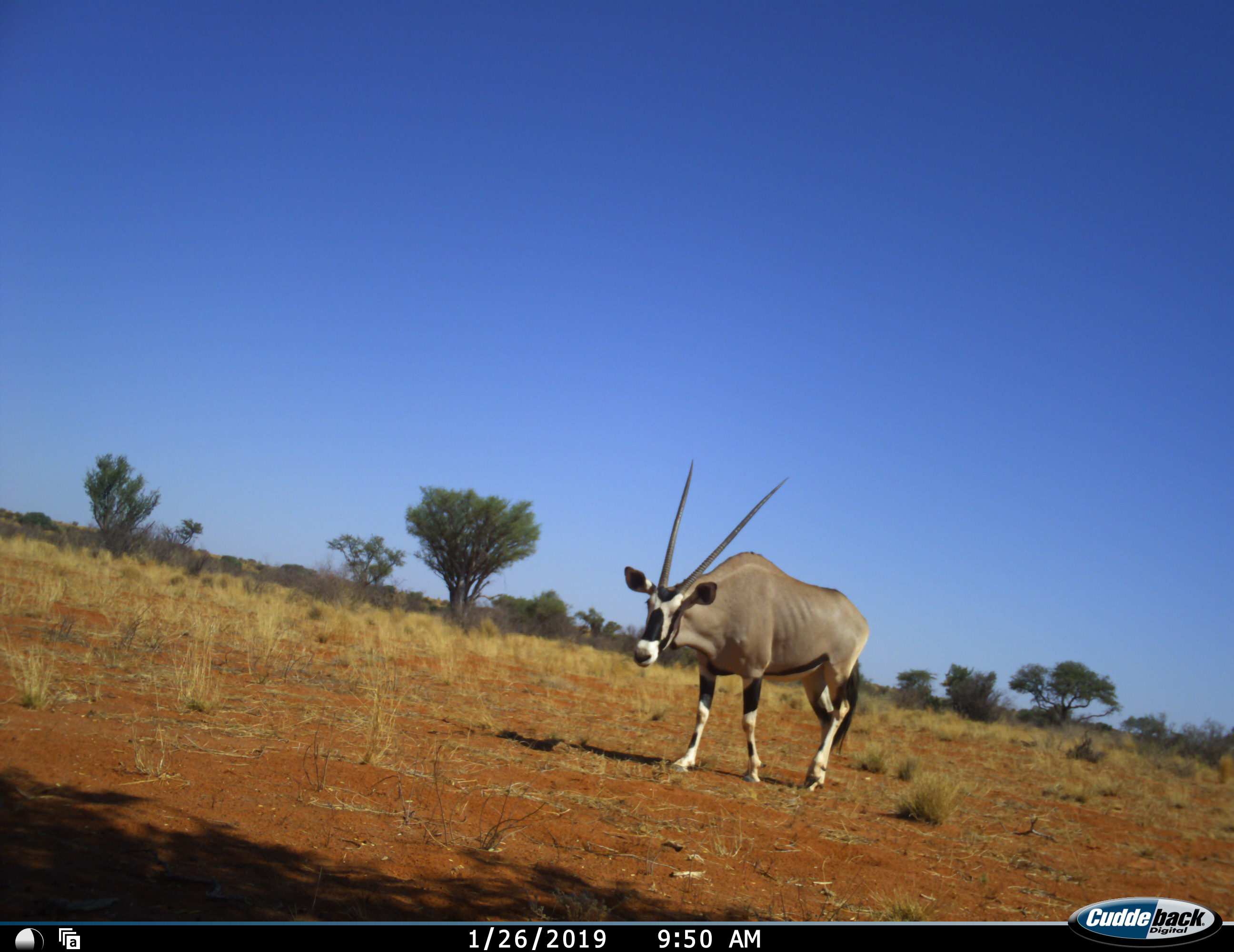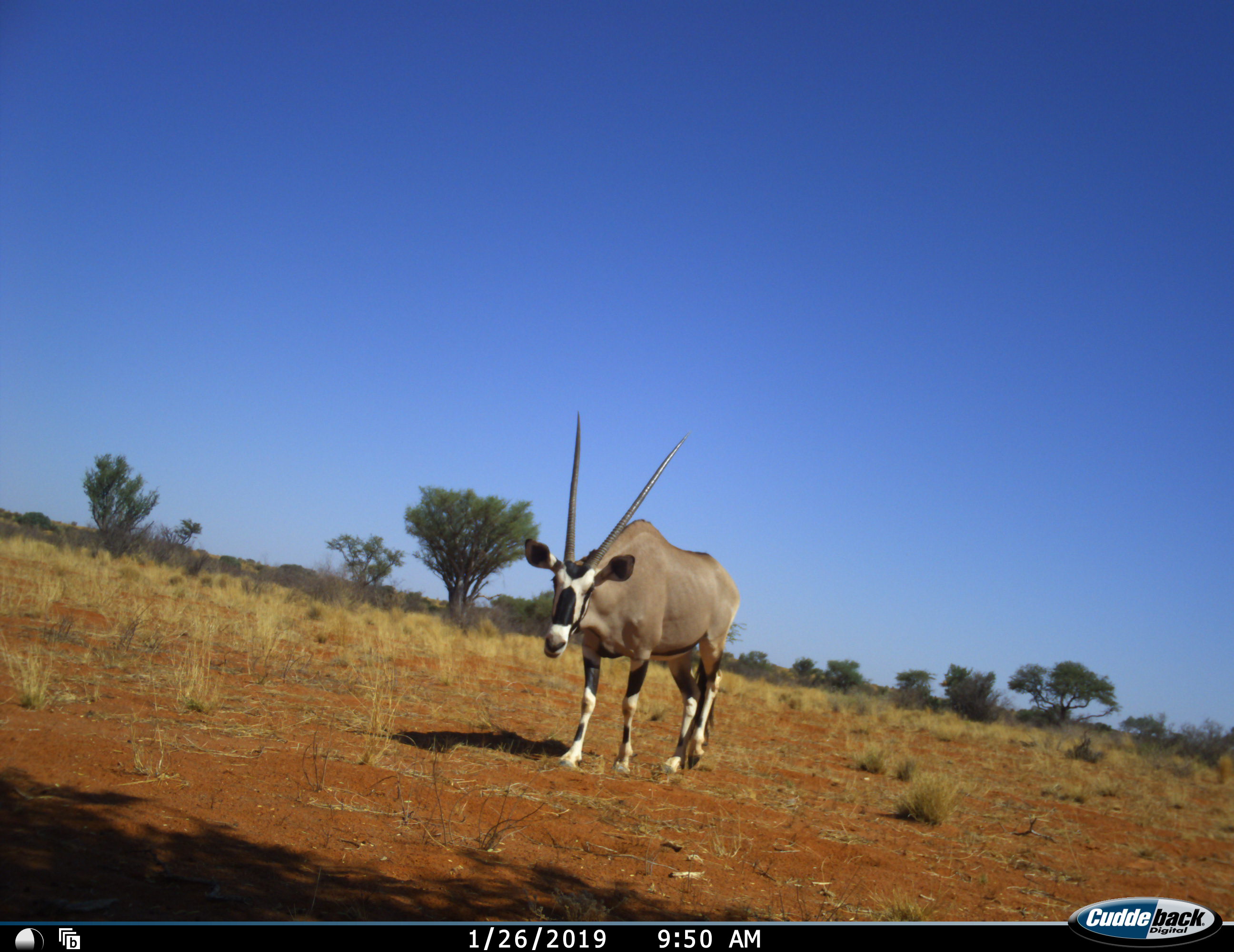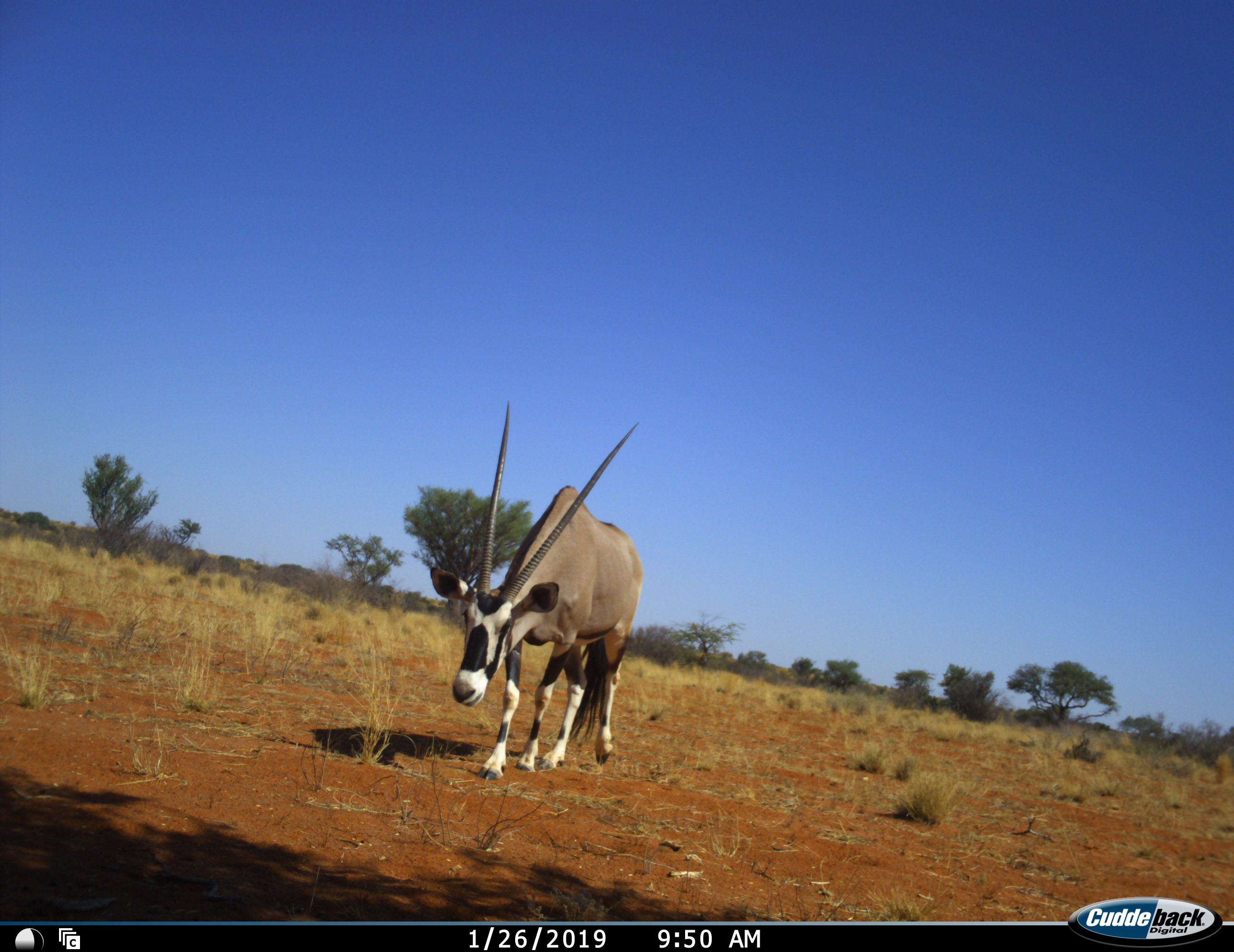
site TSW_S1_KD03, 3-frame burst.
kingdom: Animalia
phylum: Chordata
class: Mammalia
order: Artiodactyla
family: Bovidae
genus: Oryx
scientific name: Oryx gazella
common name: gemsbok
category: oryx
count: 1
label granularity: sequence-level